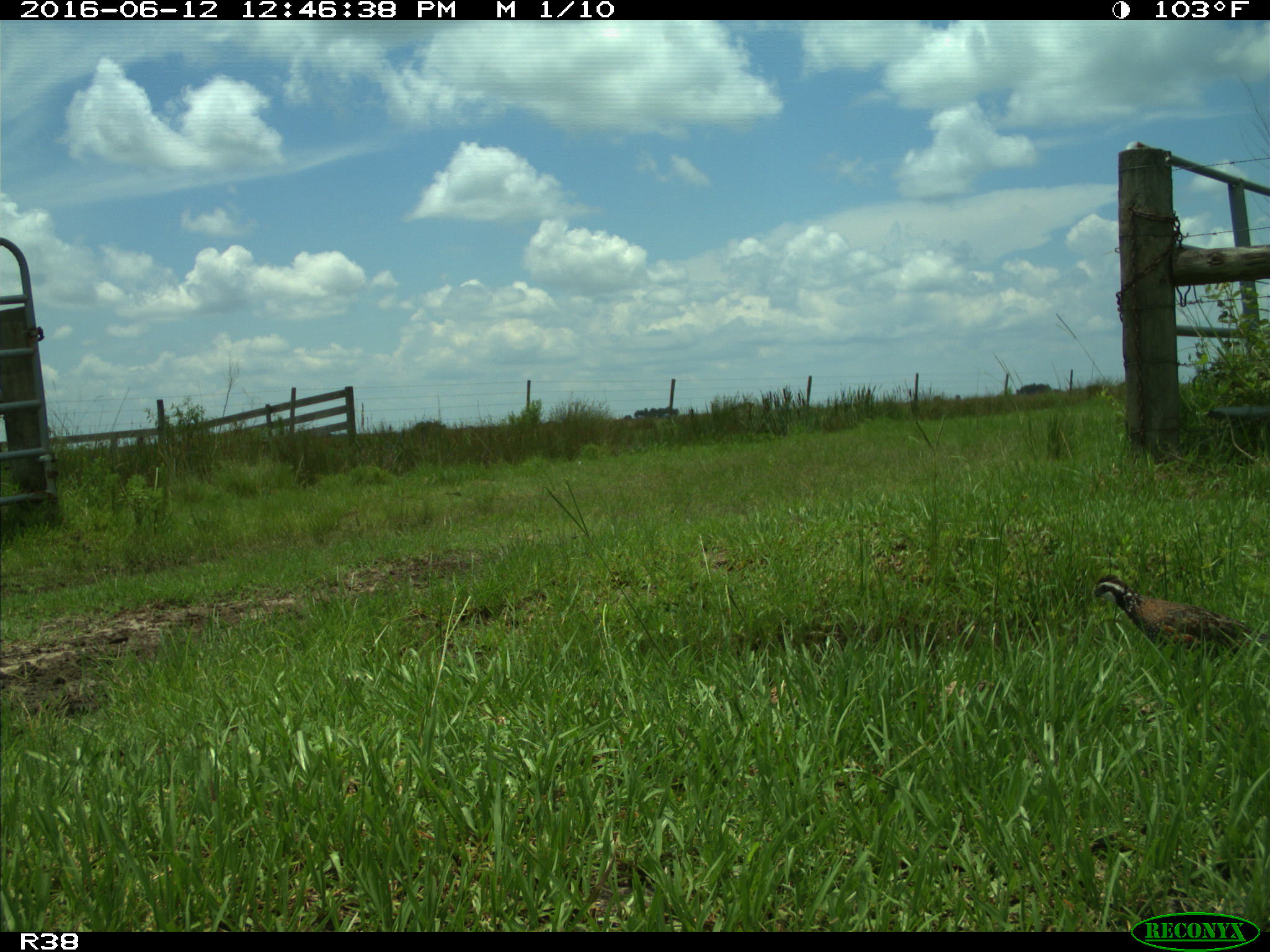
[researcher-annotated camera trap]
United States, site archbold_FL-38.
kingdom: Animalia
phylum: Chordata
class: Aves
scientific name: Aves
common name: birds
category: unidentified bird